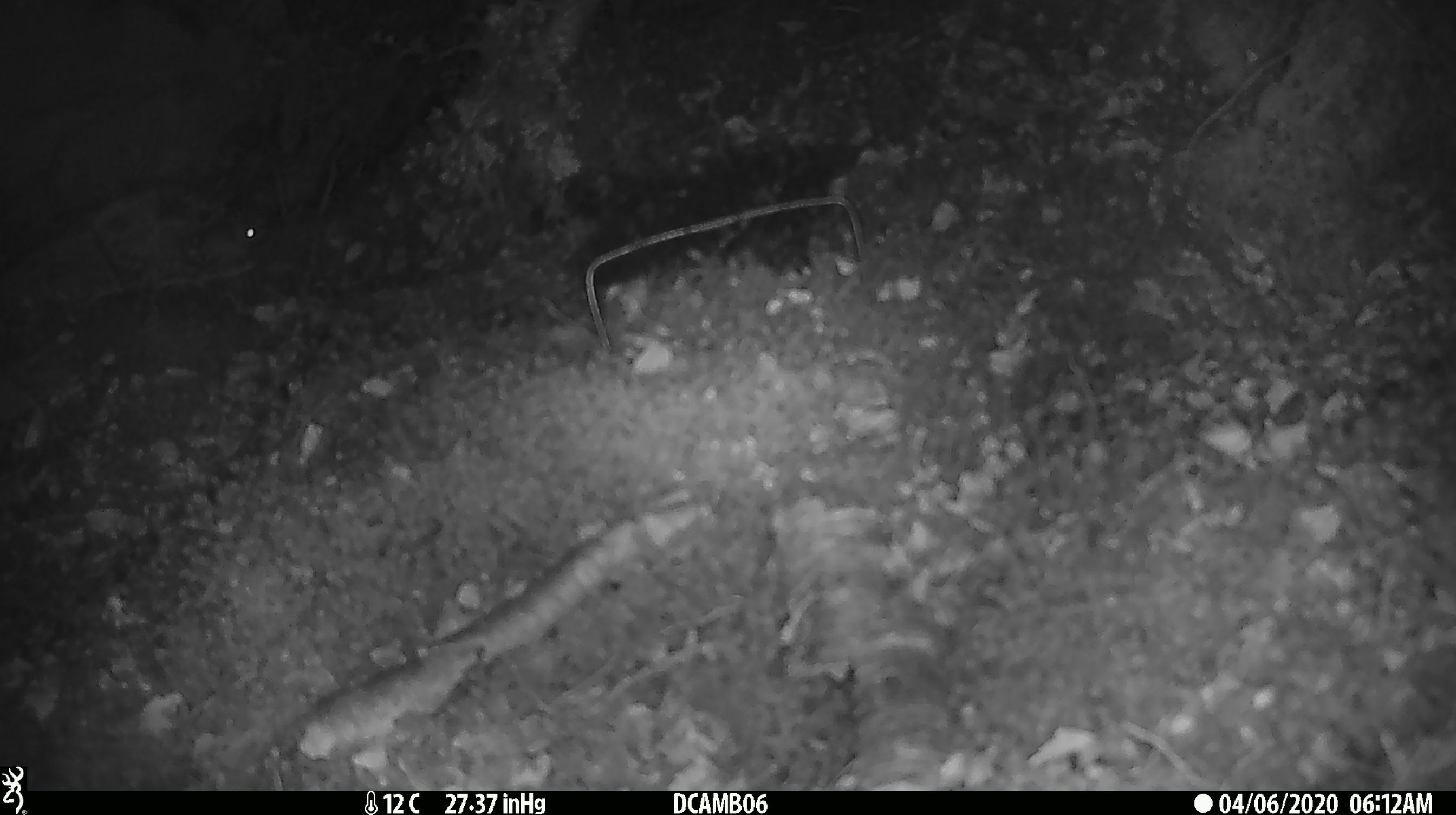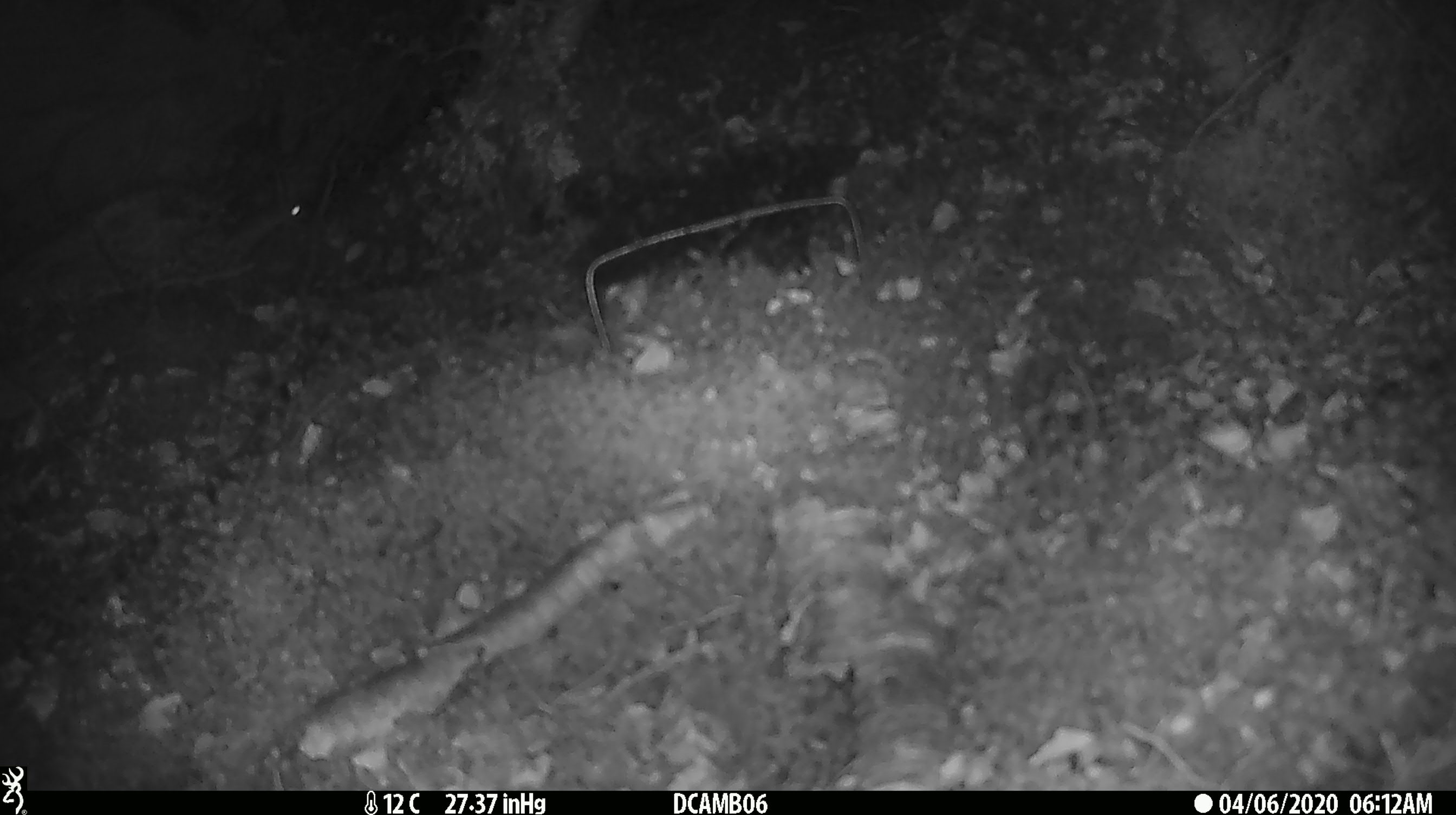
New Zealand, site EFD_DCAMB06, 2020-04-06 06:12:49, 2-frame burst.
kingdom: Animalia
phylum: Chordata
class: Mammalia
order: Rodentia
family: Muridae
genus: Mus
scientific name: Mus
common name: mouse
Mouse (Mus).